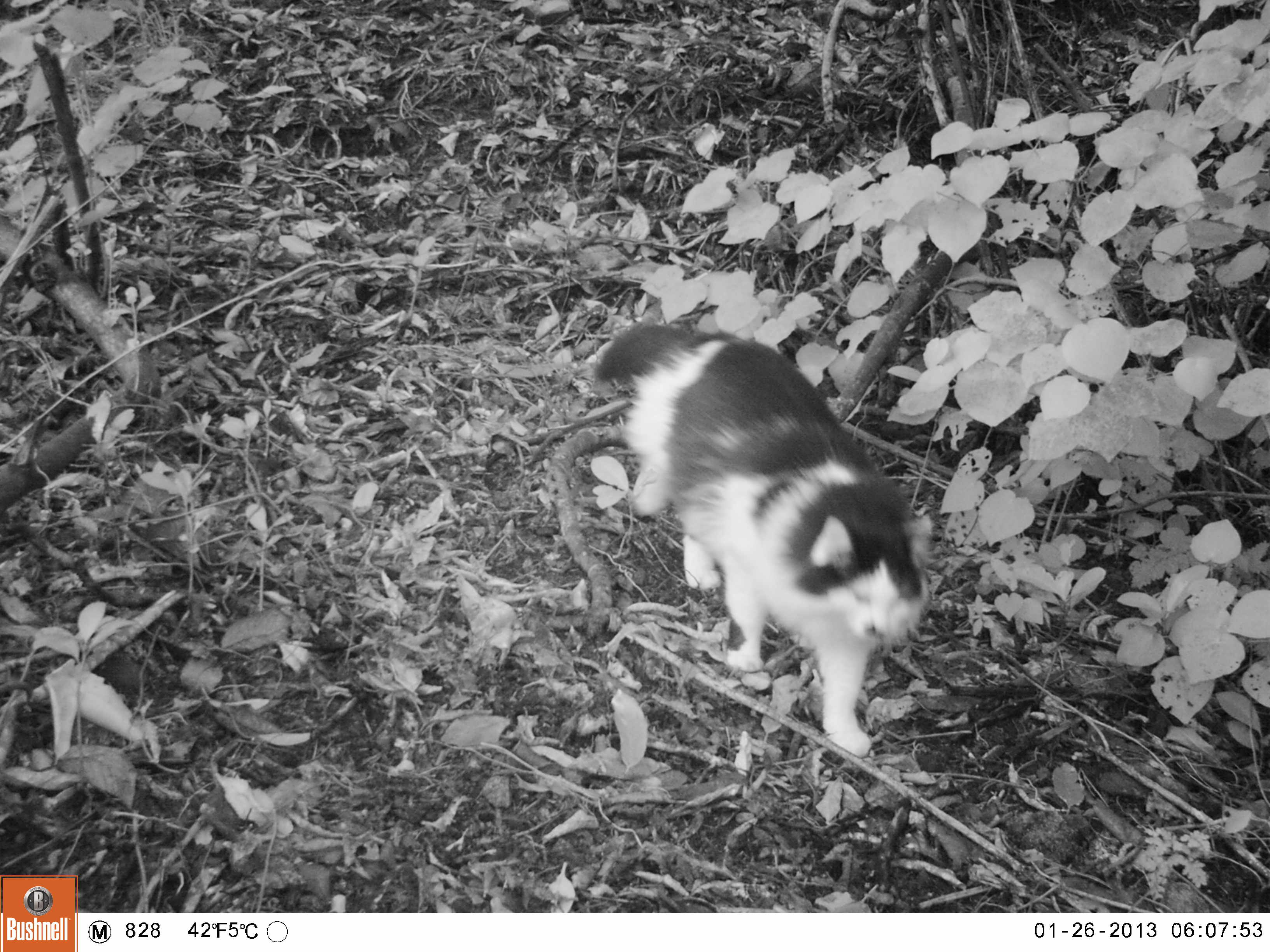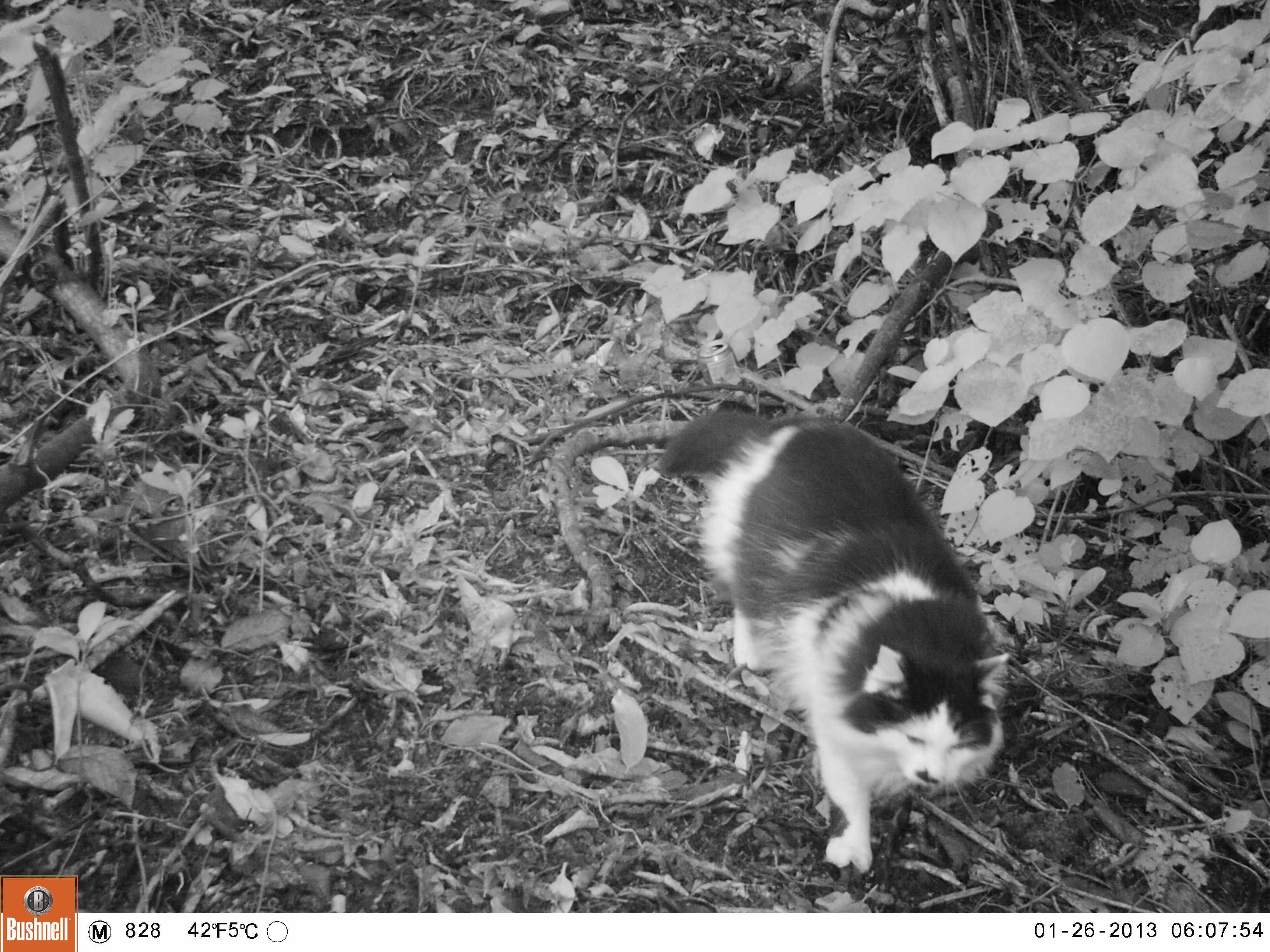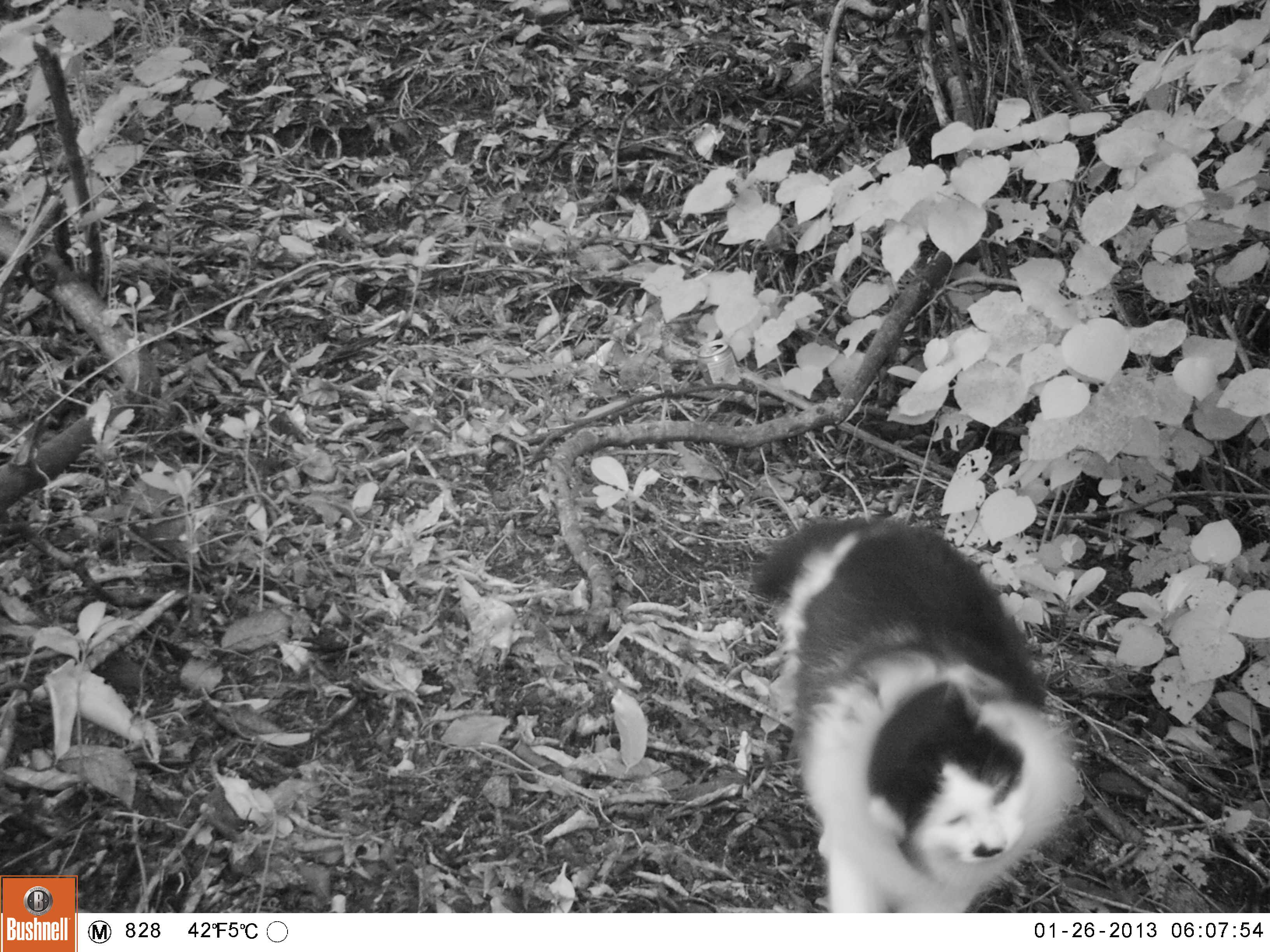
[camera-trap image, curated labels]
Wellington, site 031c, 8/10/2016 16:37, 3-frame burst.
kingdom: Animalia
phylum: Chordata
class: Mammalia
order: Carnivora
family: Felidae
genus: Felis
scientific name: Felis catus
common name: cat